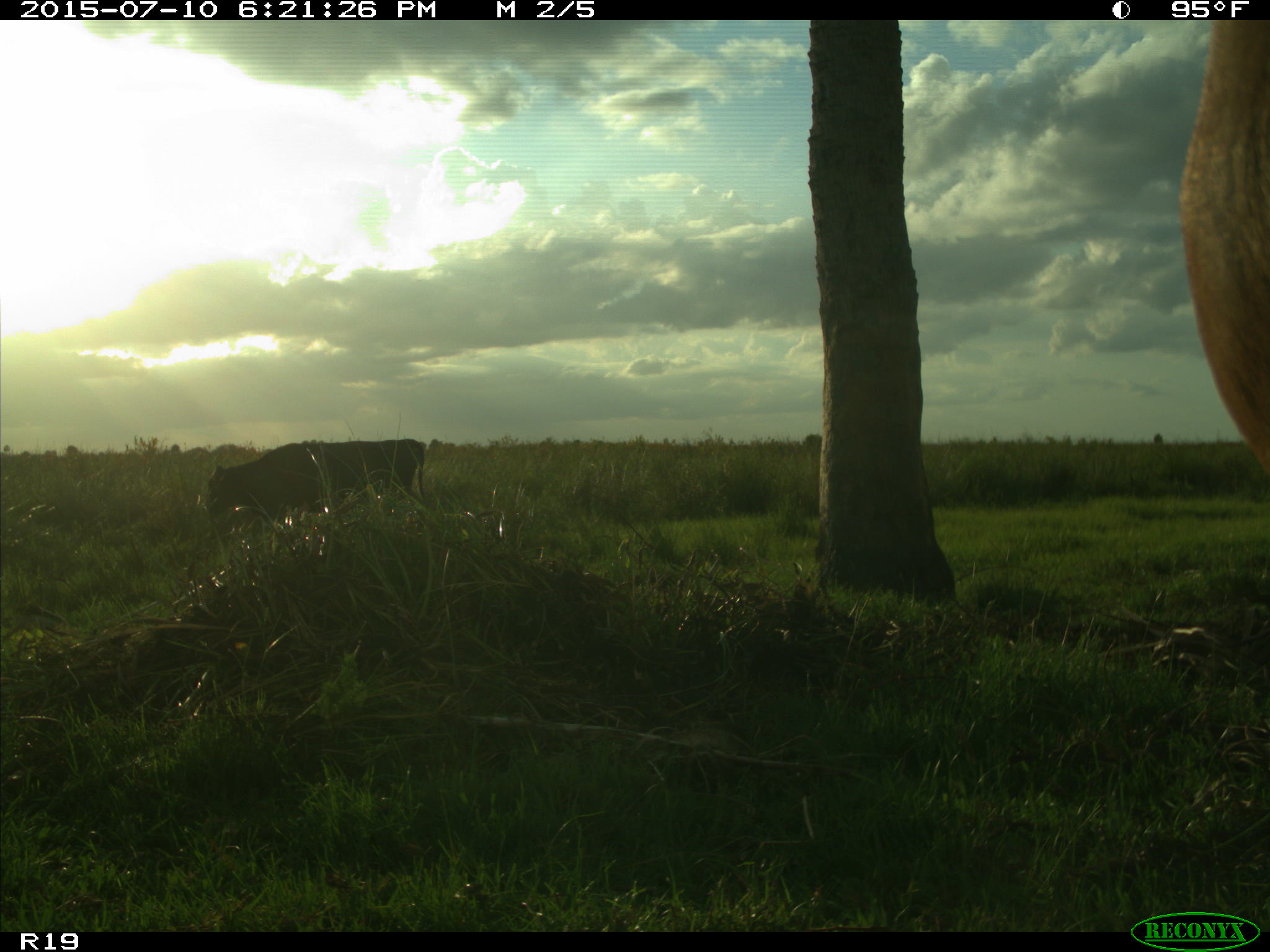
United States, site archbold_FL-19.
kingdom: Animalia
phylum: Chordata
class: Mammalia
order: Artiodactyla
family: Bovidae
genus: Bos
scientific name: Bos taurus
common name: domestic cow